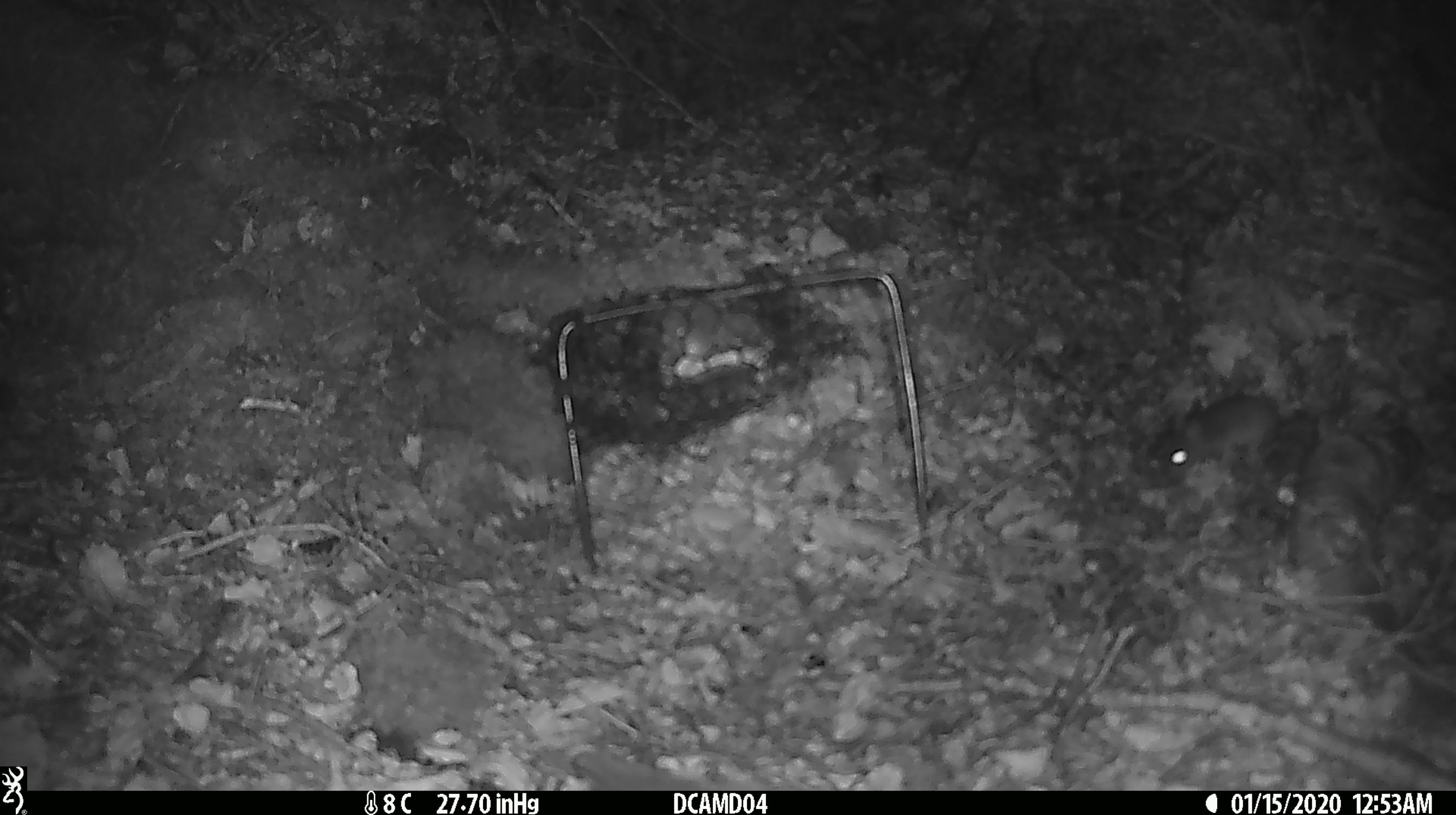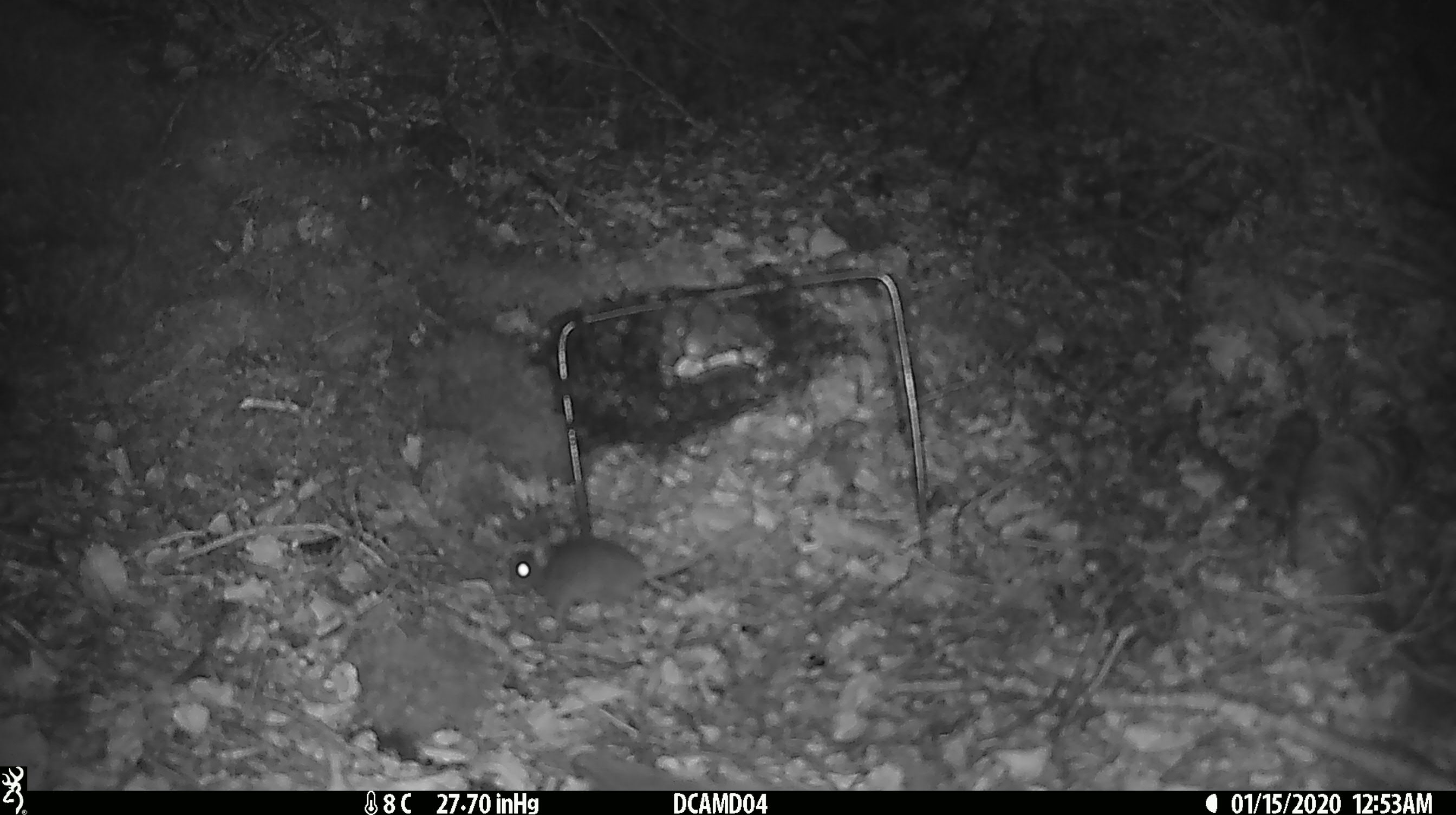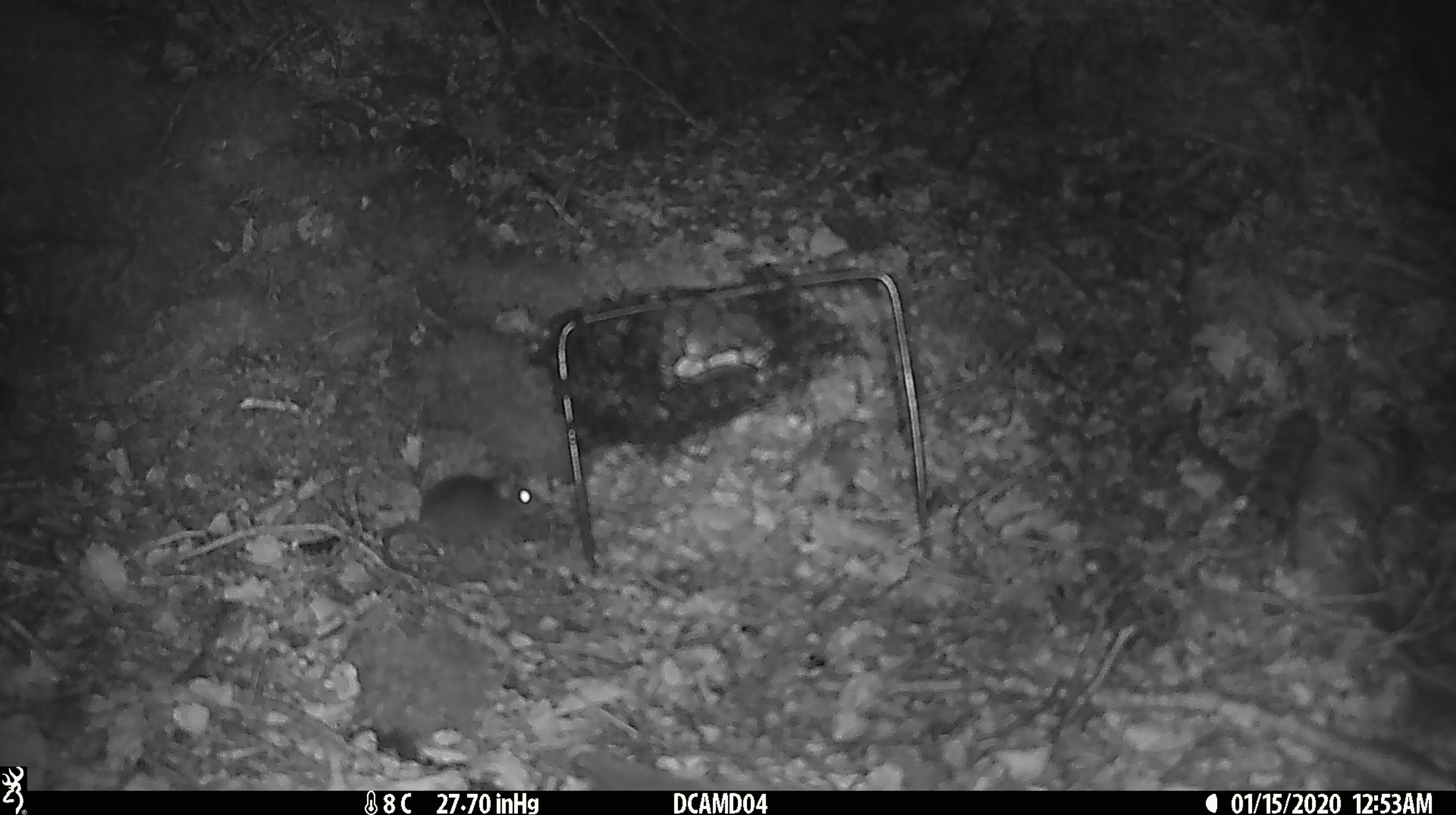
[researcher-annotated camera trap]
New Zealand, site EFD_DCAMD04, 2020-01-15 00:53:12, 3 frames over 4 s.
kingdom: Animalia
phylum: Chordata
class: Mammalia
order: Rodentia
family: Muridae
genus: Mus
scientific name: Mus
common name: mouse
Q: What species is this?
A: Mouse (Mus).